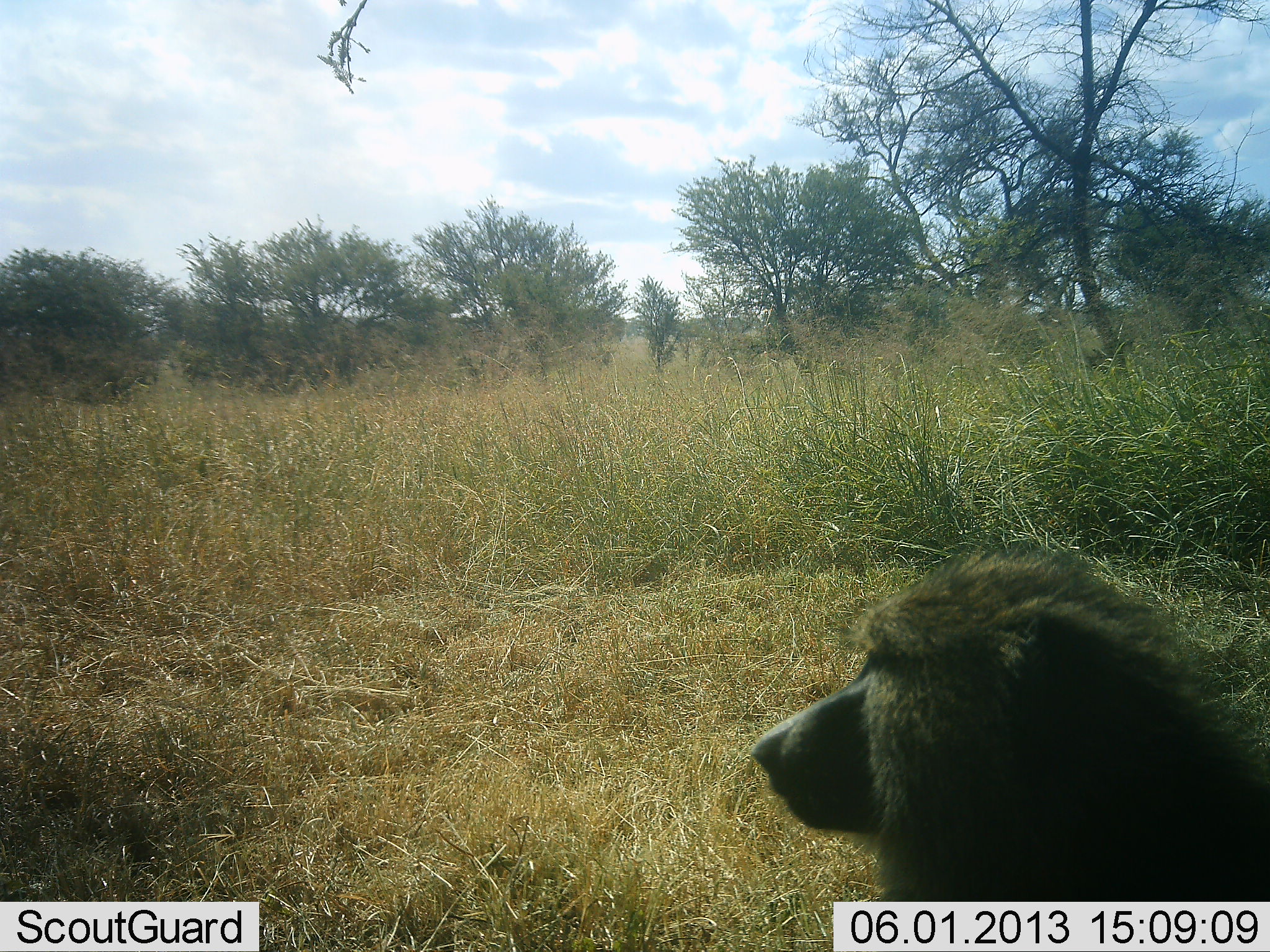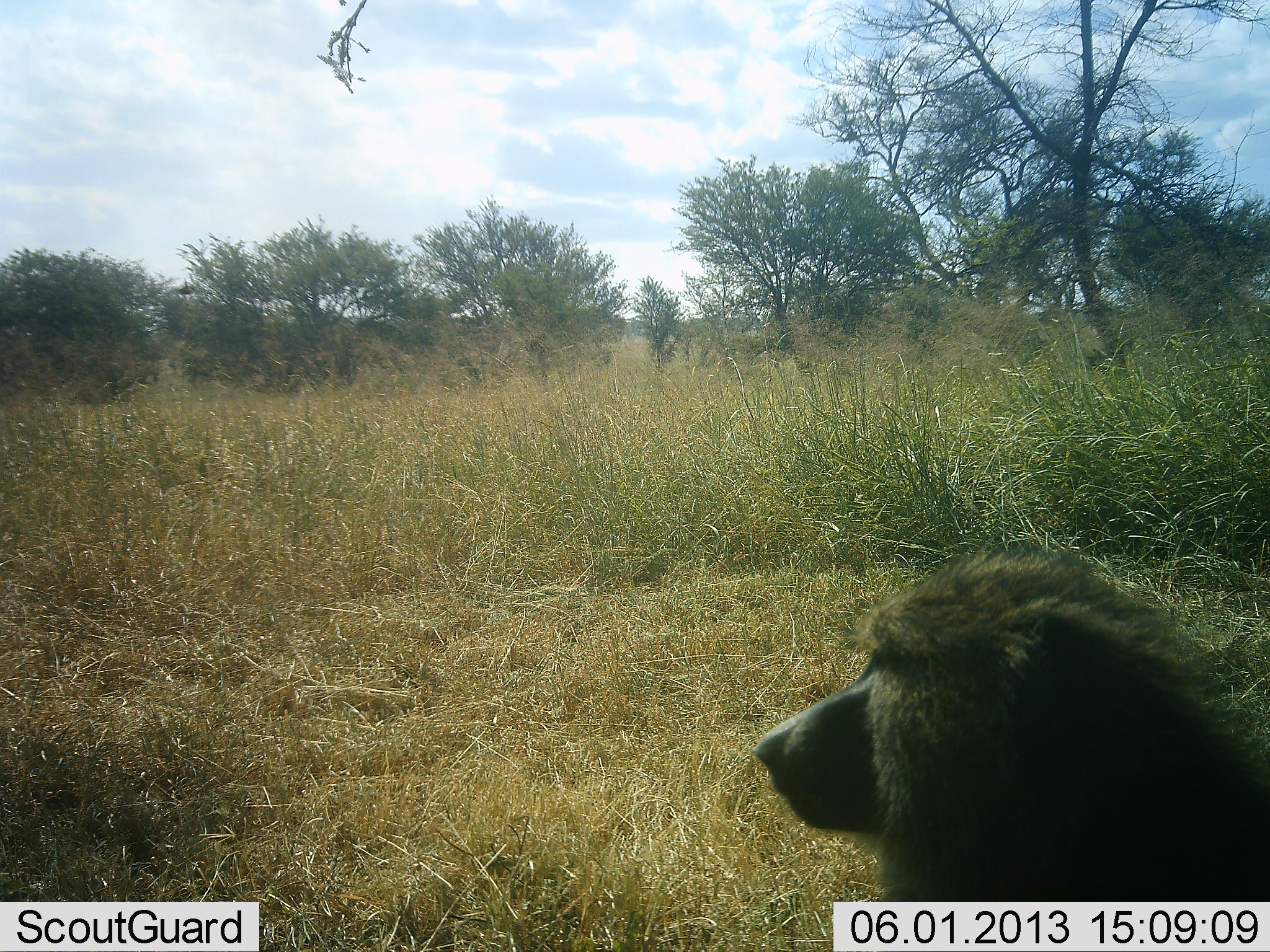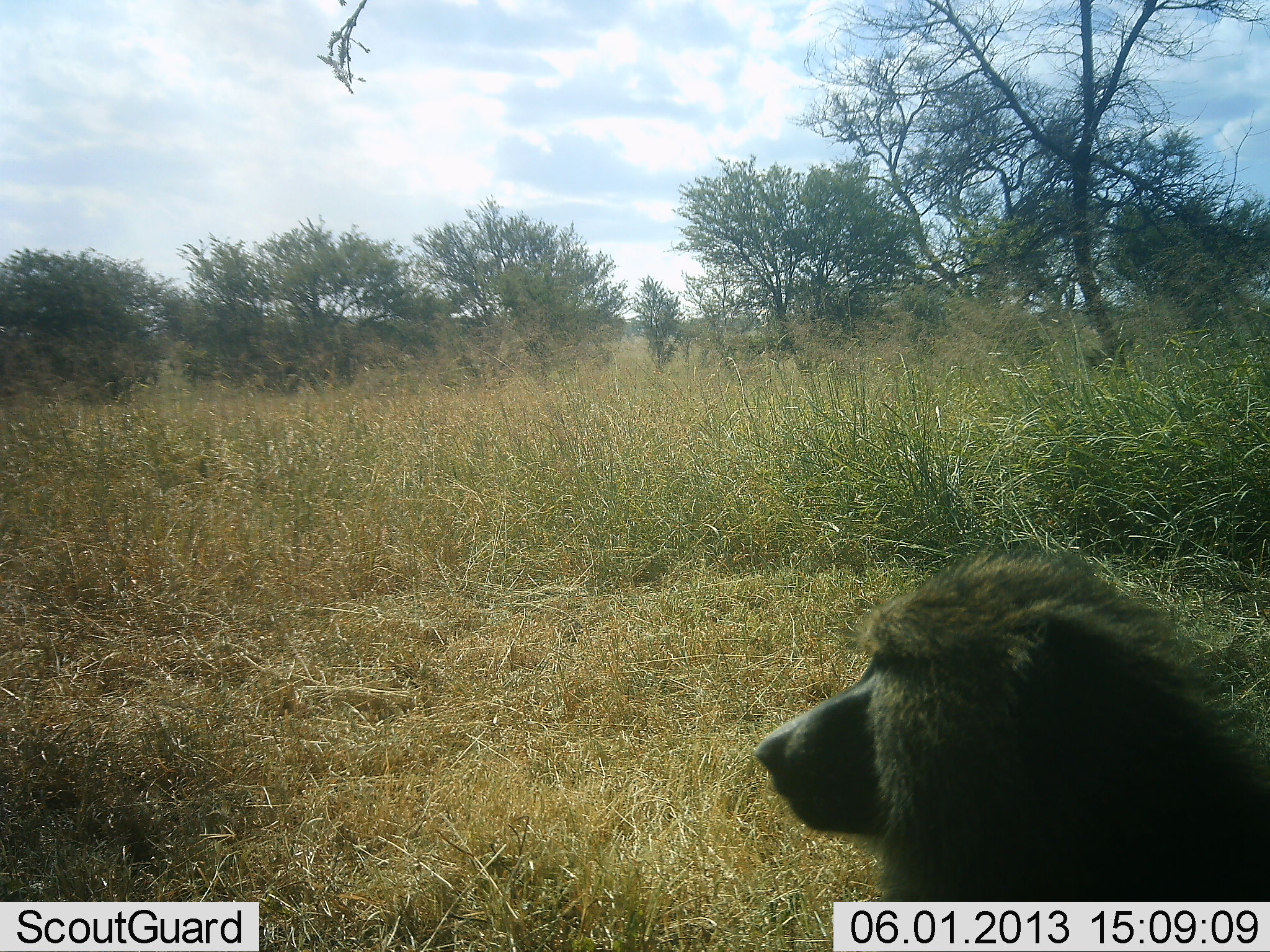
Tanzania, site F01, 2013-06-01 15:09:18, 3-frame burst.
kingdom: Animalia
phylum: Chordata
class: Mammalia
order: Primates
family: Cercopithecidae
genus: Papio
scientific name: Papio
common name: baboon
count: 1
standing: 54%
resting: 49%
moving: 0%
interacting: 0%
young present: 0%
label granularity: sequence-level